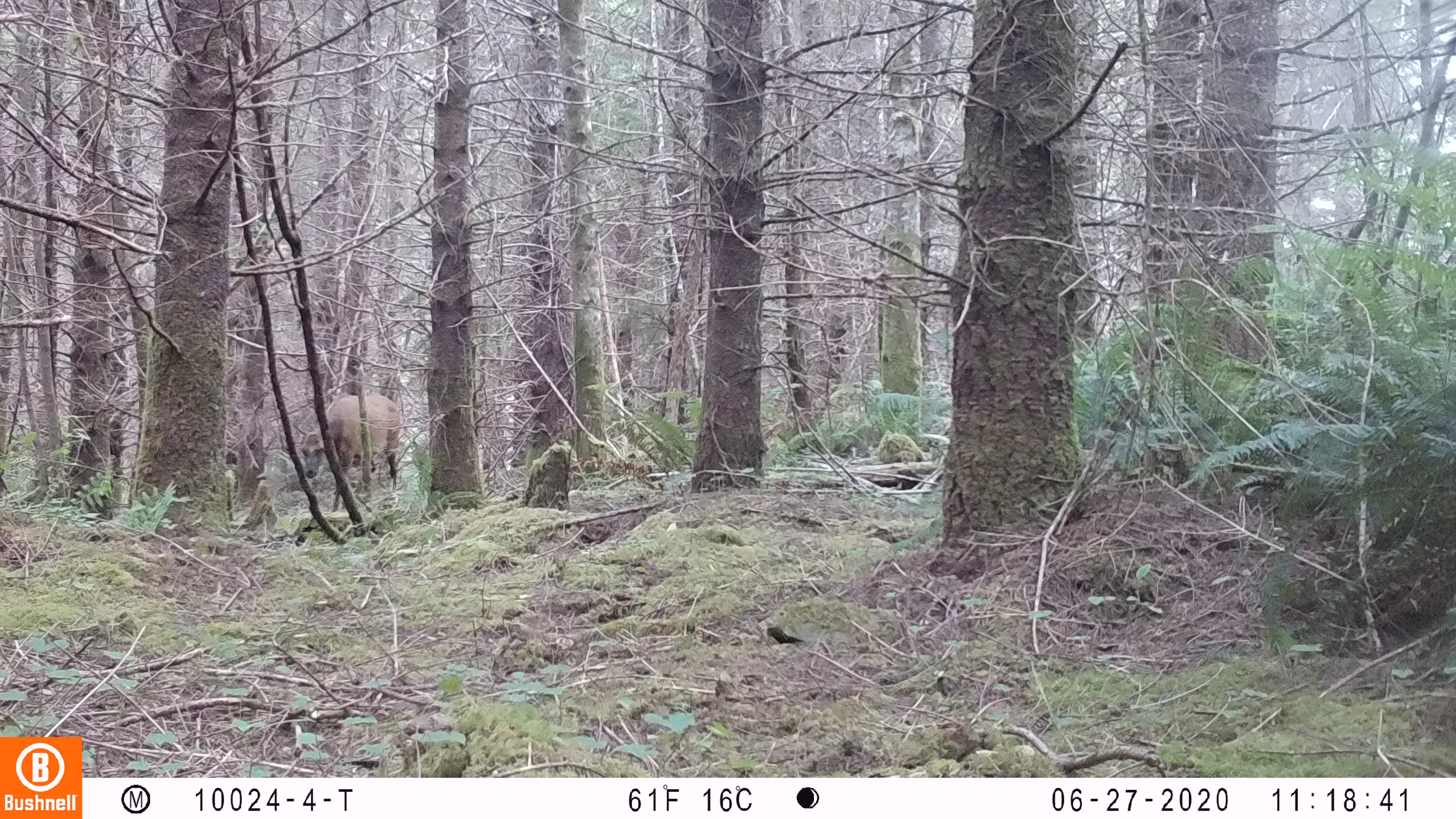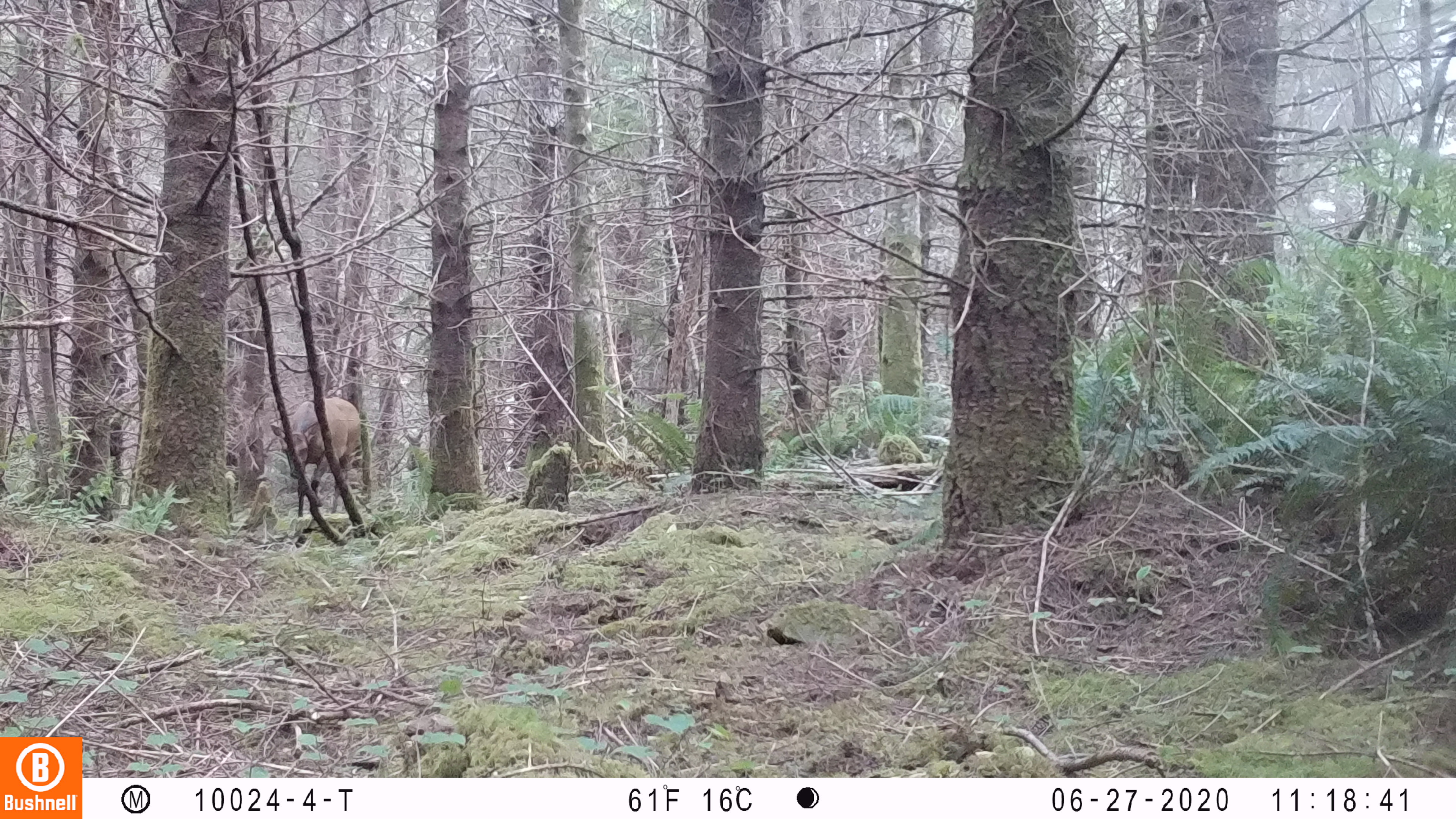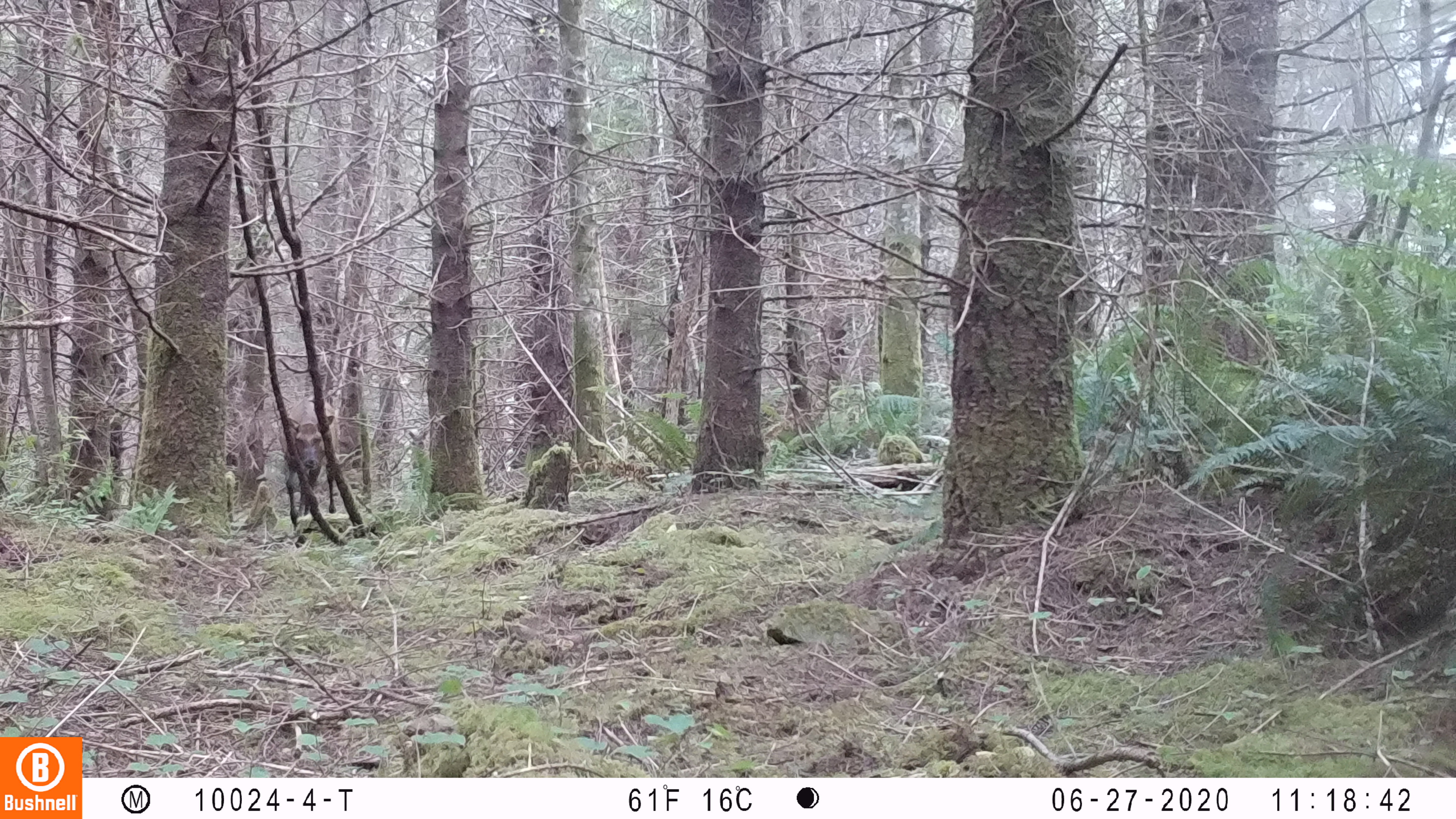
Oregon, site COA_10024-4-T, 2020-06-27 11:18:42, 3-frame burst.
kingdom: Animalia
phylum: Chordata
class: Mammalia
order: Artiodactyla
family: Cervidae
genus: Cervus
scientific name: Cervus canadensis roosevelti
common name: roosevelt elk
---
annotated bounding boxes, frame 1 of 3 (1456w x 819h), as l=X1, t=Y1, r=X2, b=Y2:
roosevelt elk: l=290, t=390, r=403, b=511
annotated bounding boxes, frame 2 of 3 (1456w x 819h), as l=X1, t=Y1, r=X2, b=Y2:
roosevelt elk: l=267, t=391, r=364, b=517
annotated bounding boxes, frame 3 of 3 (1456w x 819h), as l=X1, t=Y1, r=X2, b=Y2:
roosevelt elk: l=279, t=394, r=343, b=530